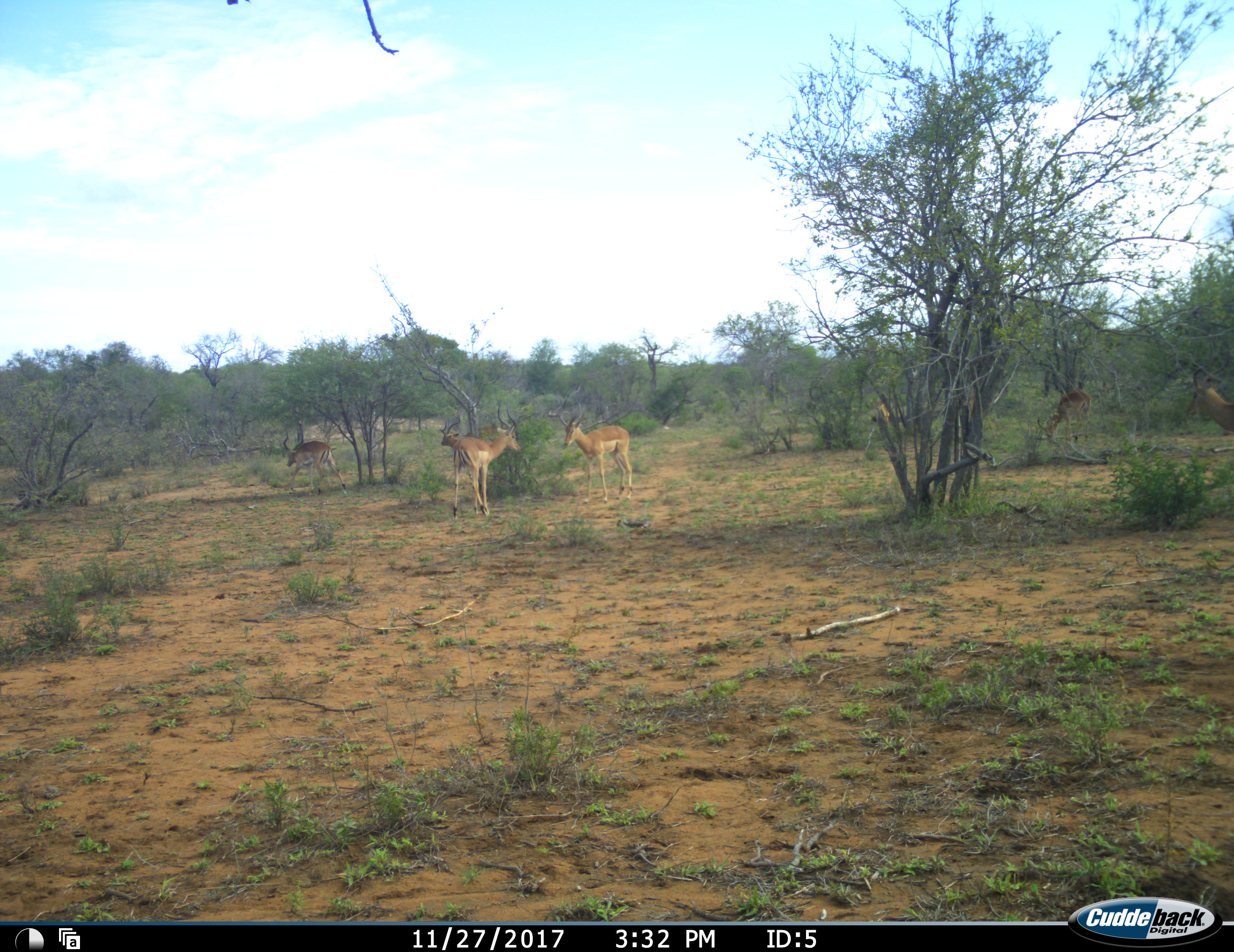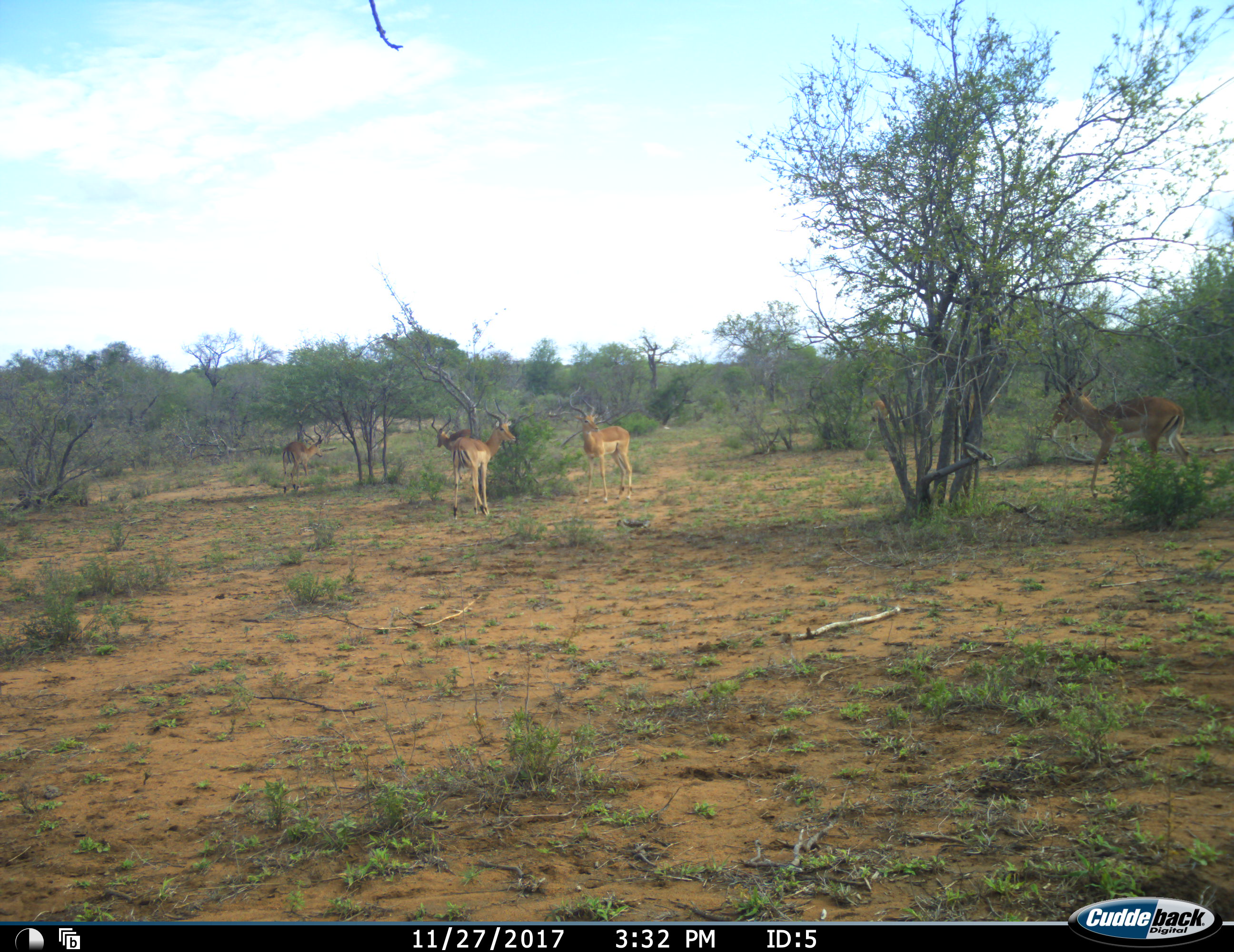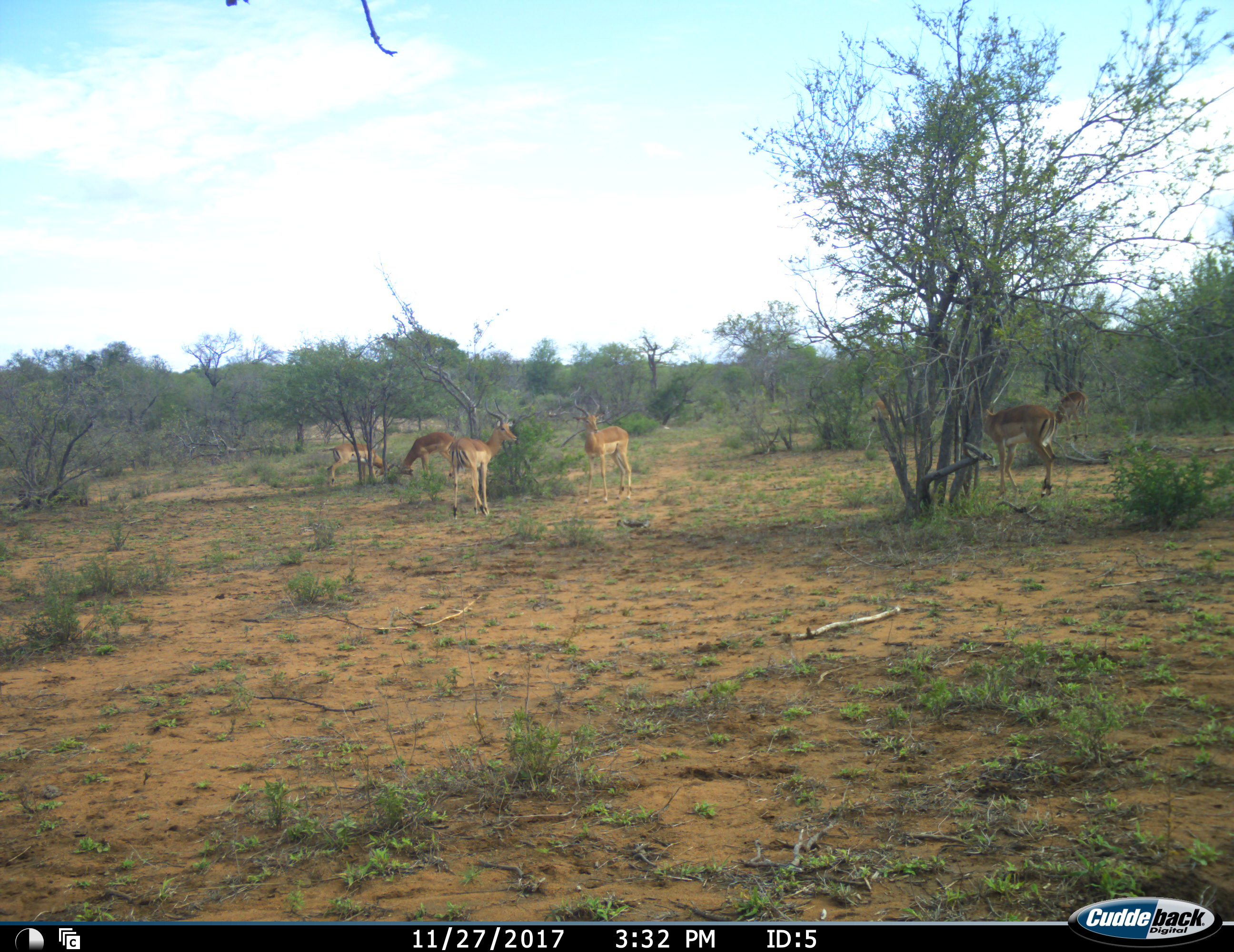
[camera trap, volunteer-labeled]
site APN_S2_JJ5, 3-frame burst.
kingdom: Animalia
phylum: Chordata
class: Mammalia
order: Artiodactyla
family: Bovidae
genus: Aepyceros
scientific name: Aepyceros melampus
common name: impala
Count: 7.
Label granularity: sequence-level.